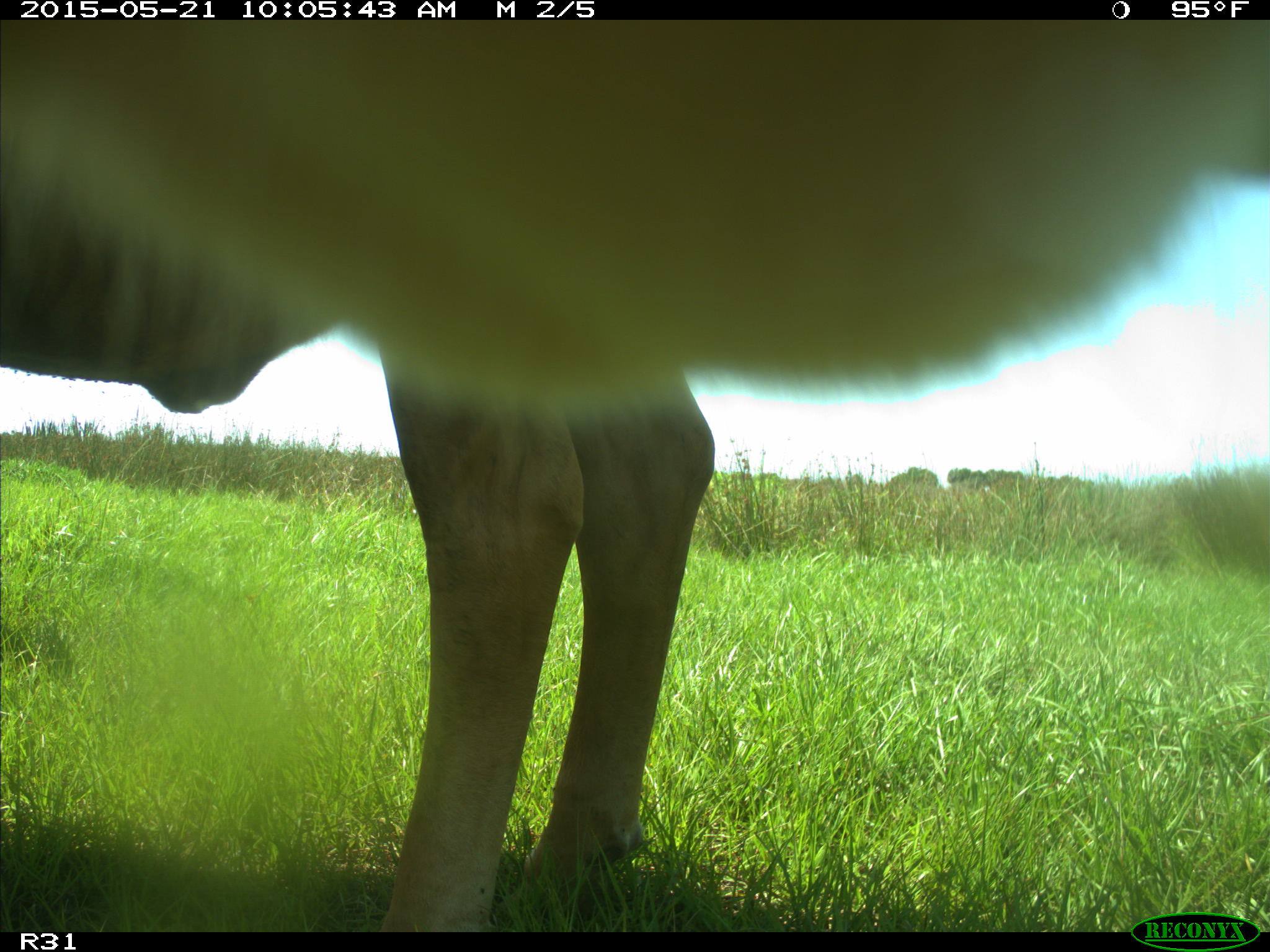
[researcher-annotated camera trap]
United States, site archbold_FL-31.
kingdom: Animalia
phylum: Chordata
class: Mammalia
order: Artiodactyla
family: Bovidae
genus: Bos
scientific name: Bos taurus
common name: domestic cow